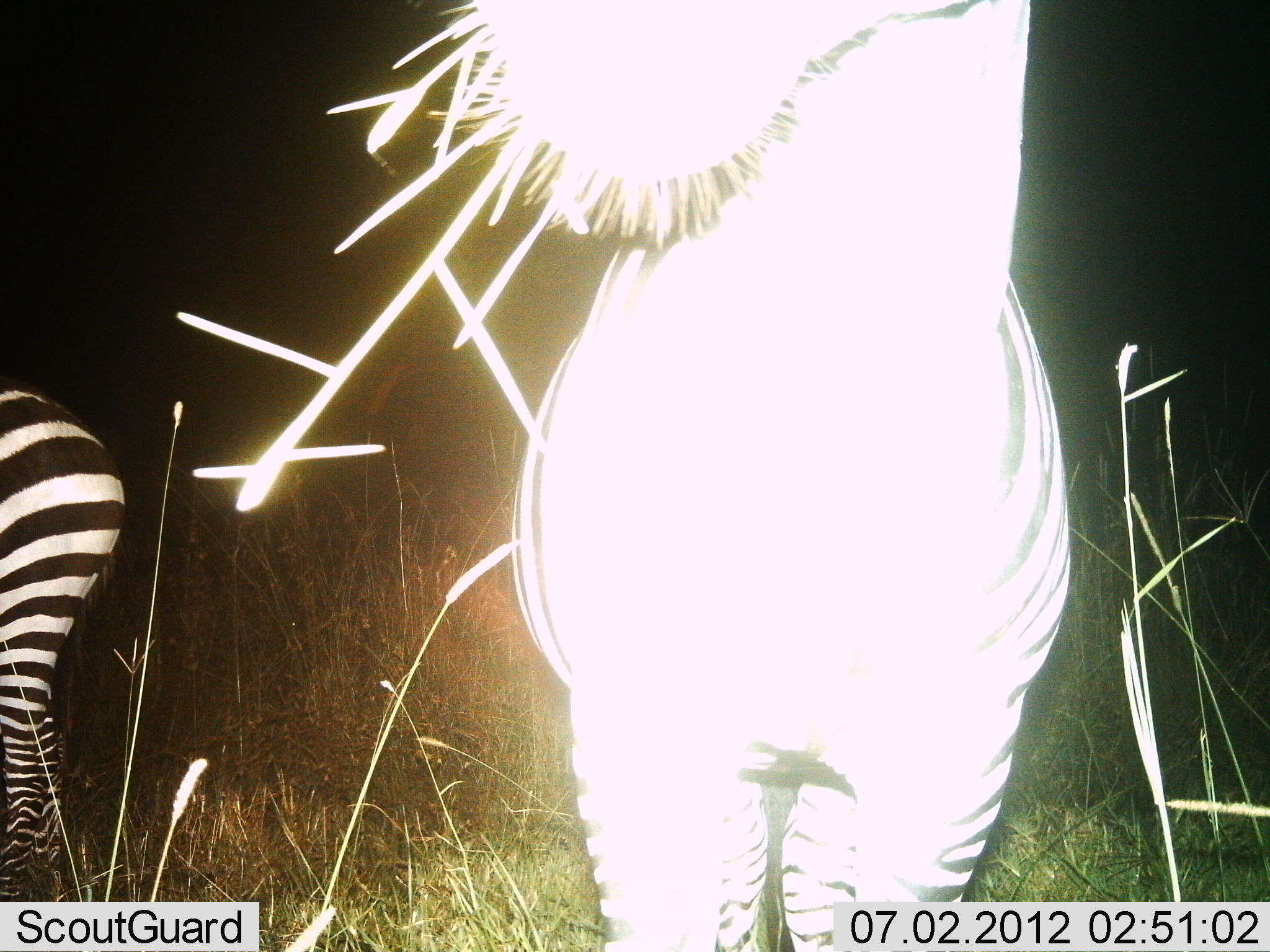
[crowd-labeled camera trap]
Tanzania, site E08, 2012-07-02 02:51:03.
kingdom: Animalia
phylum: Chordata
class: Mammalia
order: Perissodactyla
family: Equidae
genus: Equus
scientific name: Equus quagga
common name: plains zebra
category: zebra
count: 2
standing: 90%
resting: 0%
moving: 0%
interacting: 0%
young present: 0%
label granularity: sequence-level